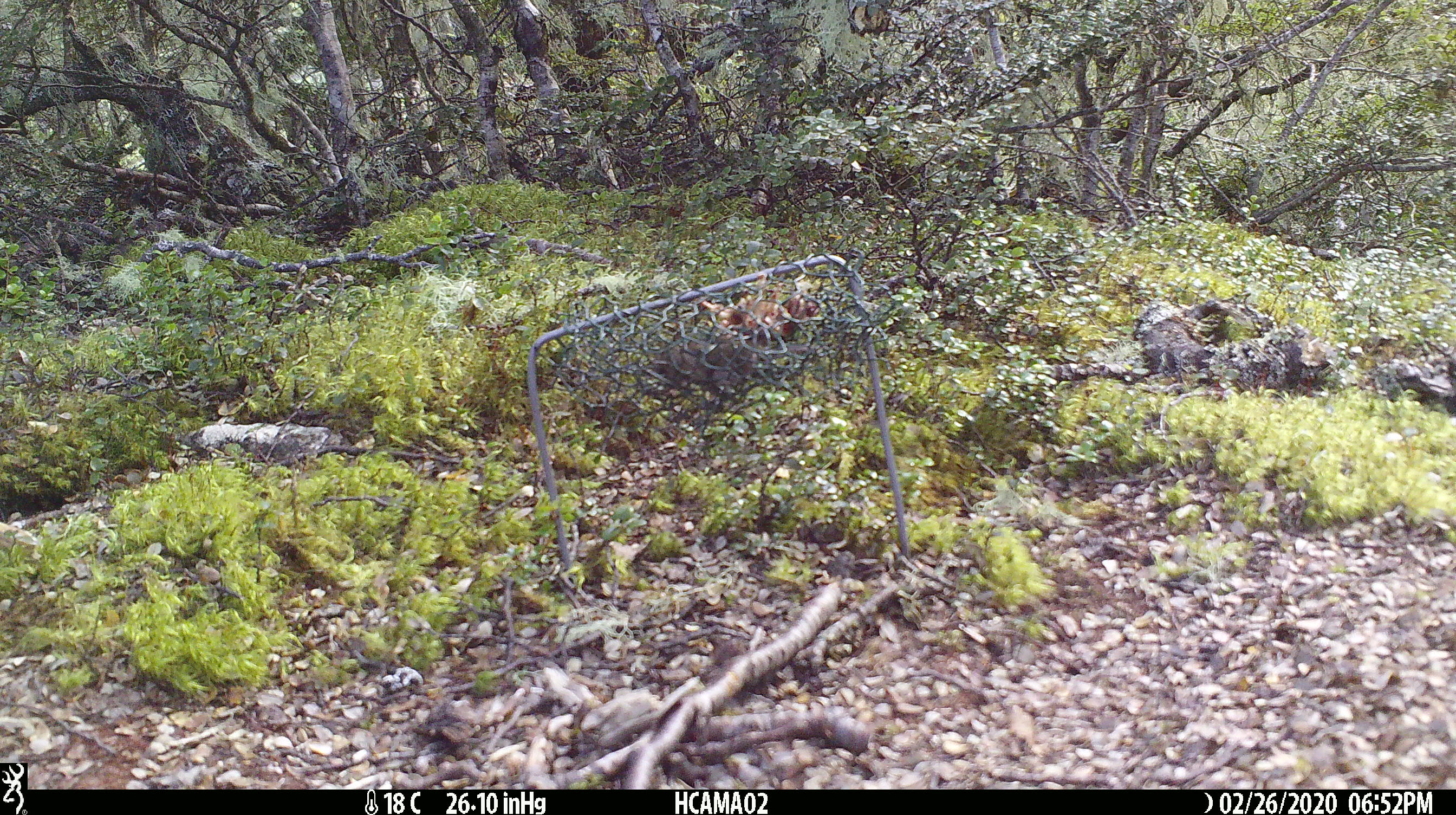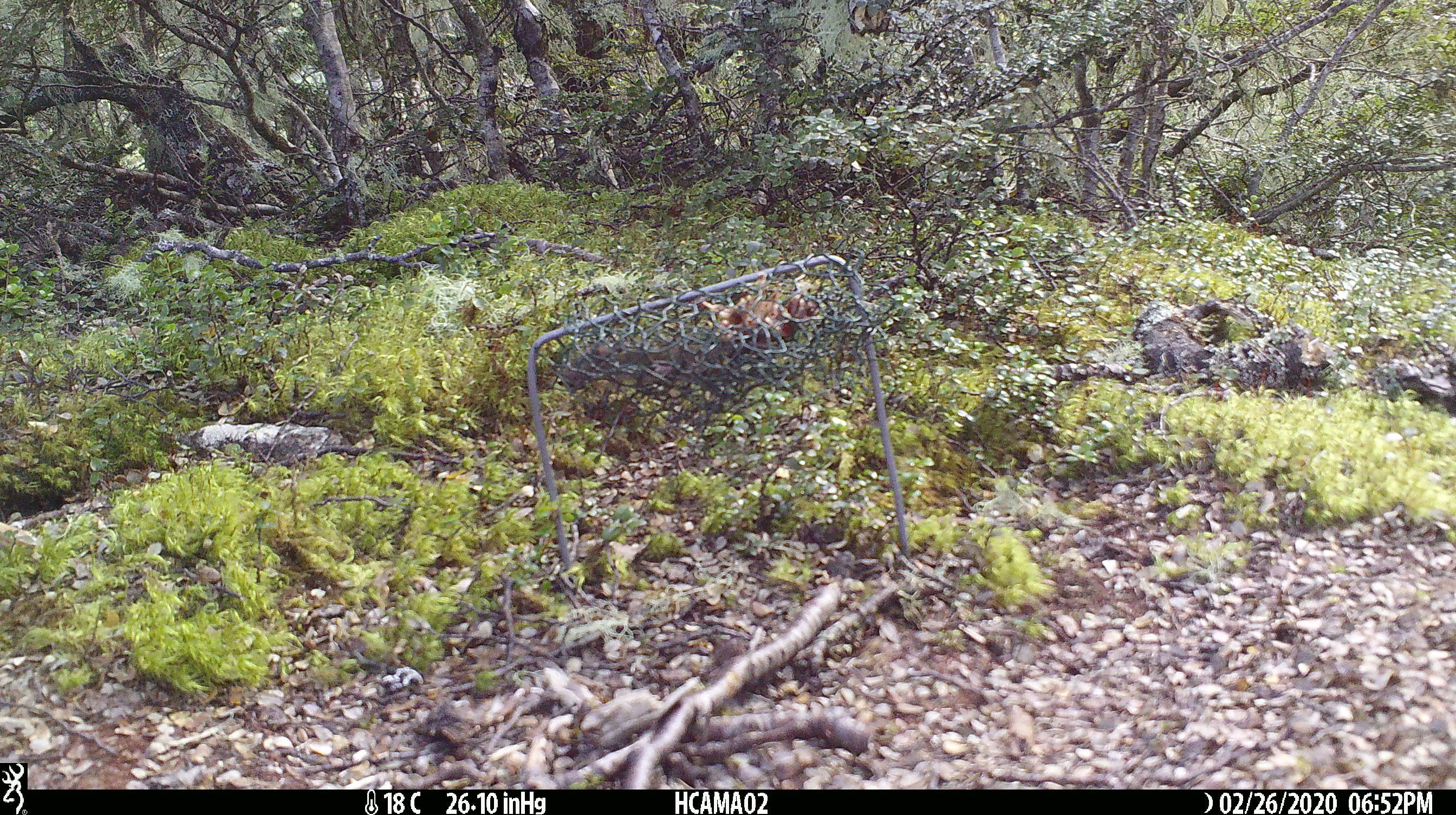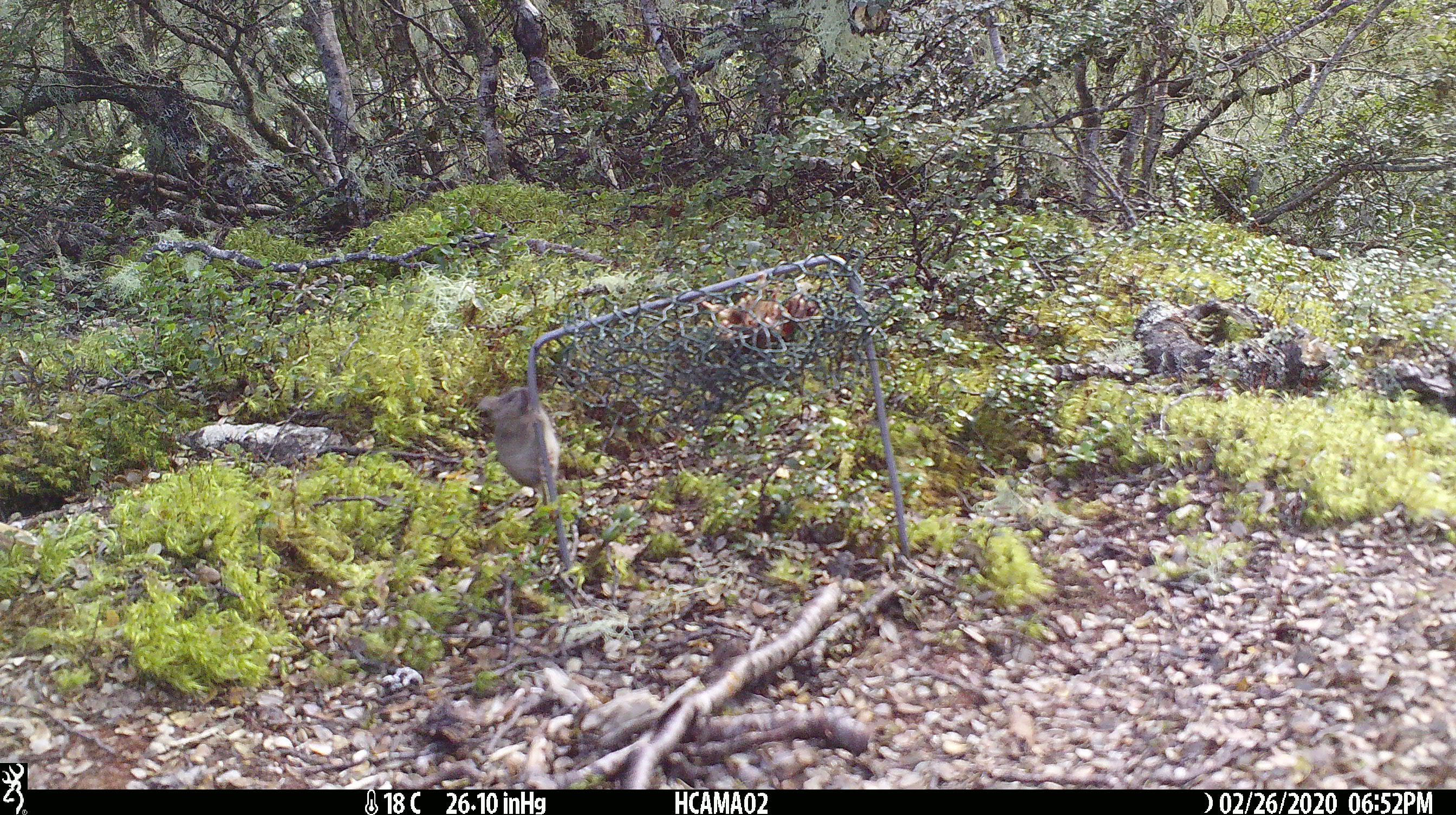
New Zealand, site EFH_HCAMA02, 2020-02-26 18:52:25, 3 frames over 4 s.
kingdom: Animalia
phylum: Chordata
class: Mammalia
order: Rodentia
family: Muridae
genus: Mus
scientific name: Mus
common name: mouse